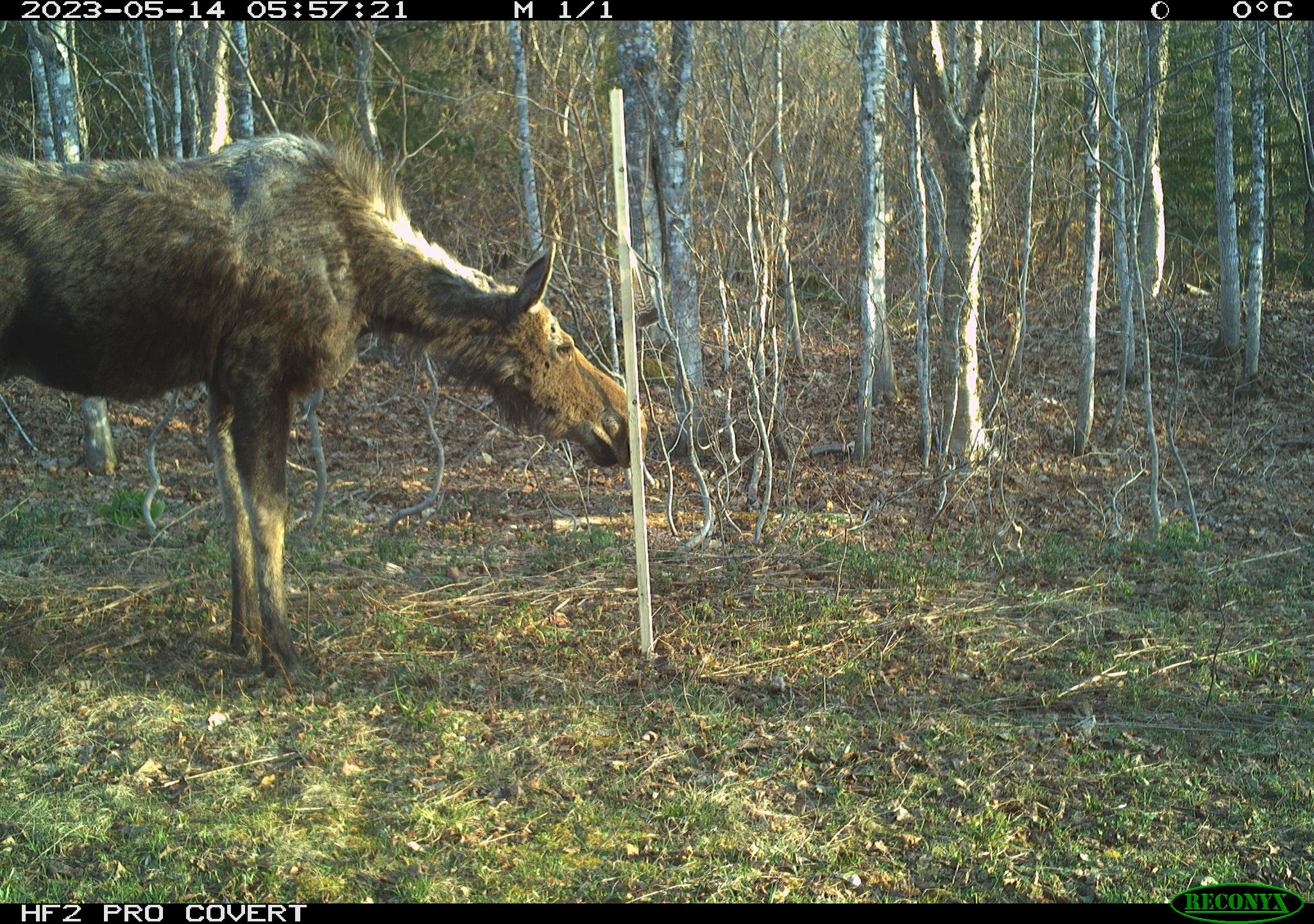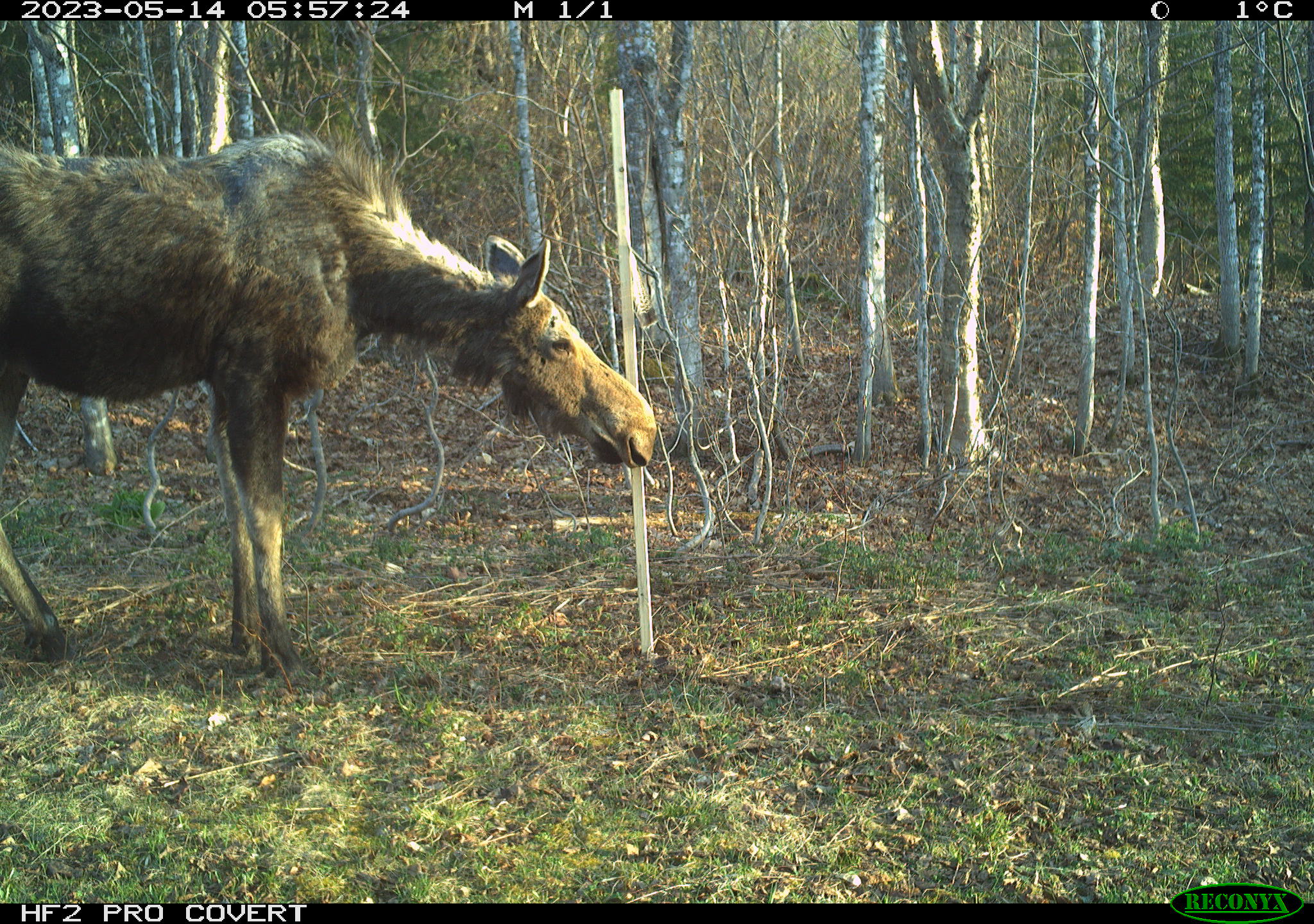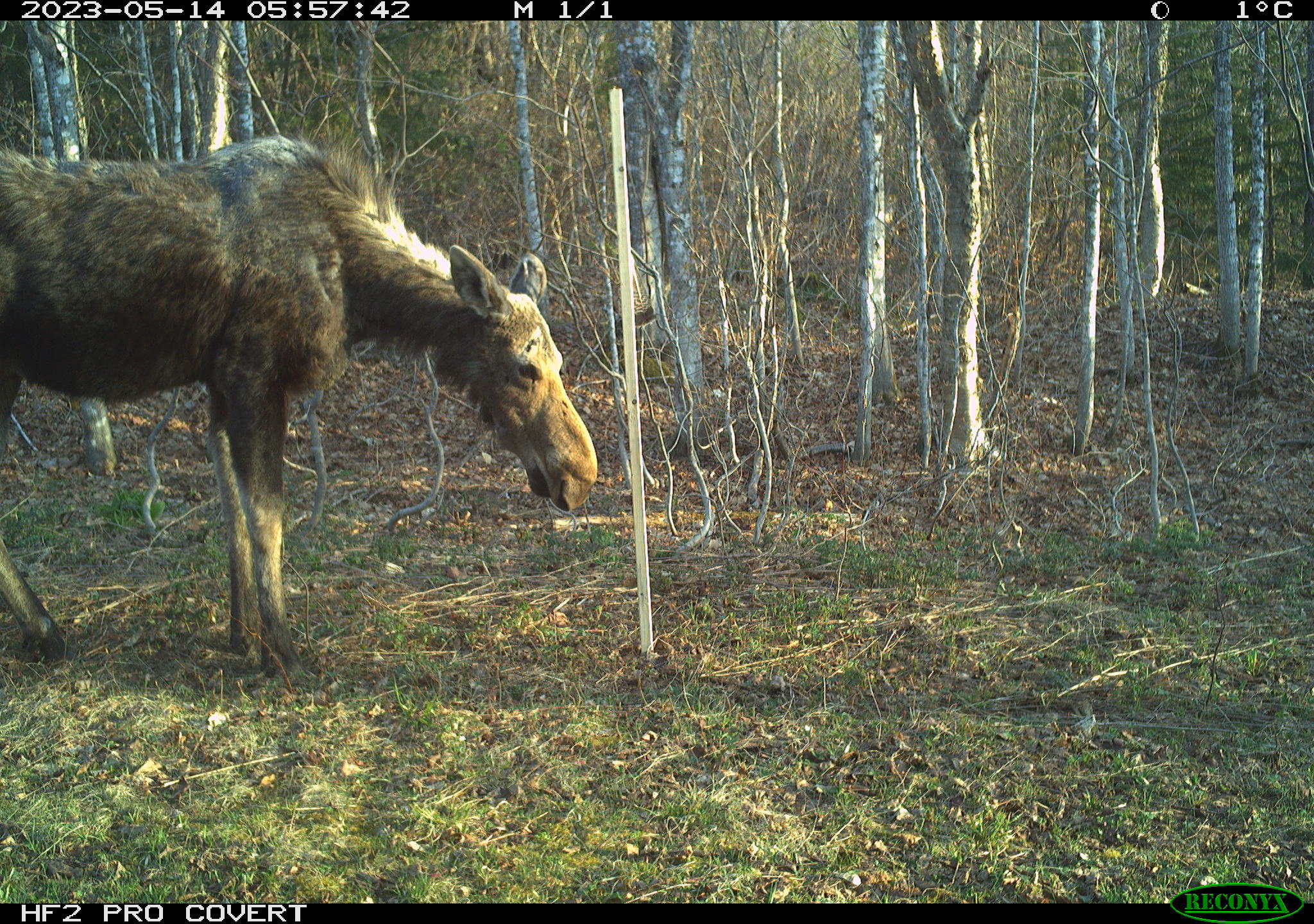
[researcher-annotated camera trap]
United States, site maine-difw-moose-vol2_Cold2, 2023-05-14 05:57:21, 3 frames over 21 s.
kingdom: Animalia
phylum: Chordata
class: Mammalia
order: Artiodactyla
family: Cervidae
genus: Alces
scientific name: Alces alces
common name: moose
Moose (Alces alces).